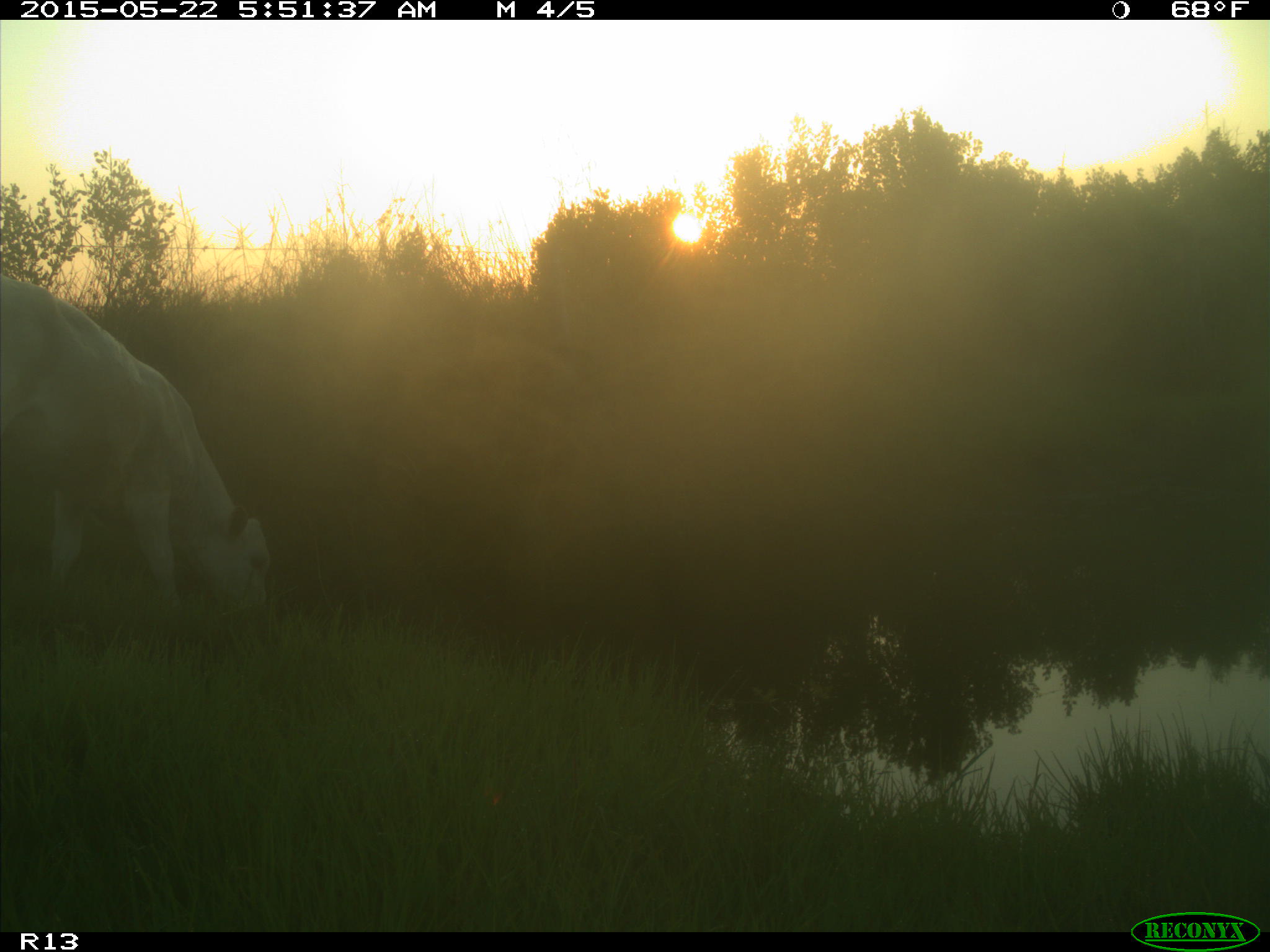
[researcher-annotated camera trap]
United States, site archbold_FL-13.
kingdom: Animalia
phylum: Chordata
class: Mammalia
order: Artiodactyla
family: Bovidae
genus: Bos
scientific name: Bos taurus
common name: domestic cow